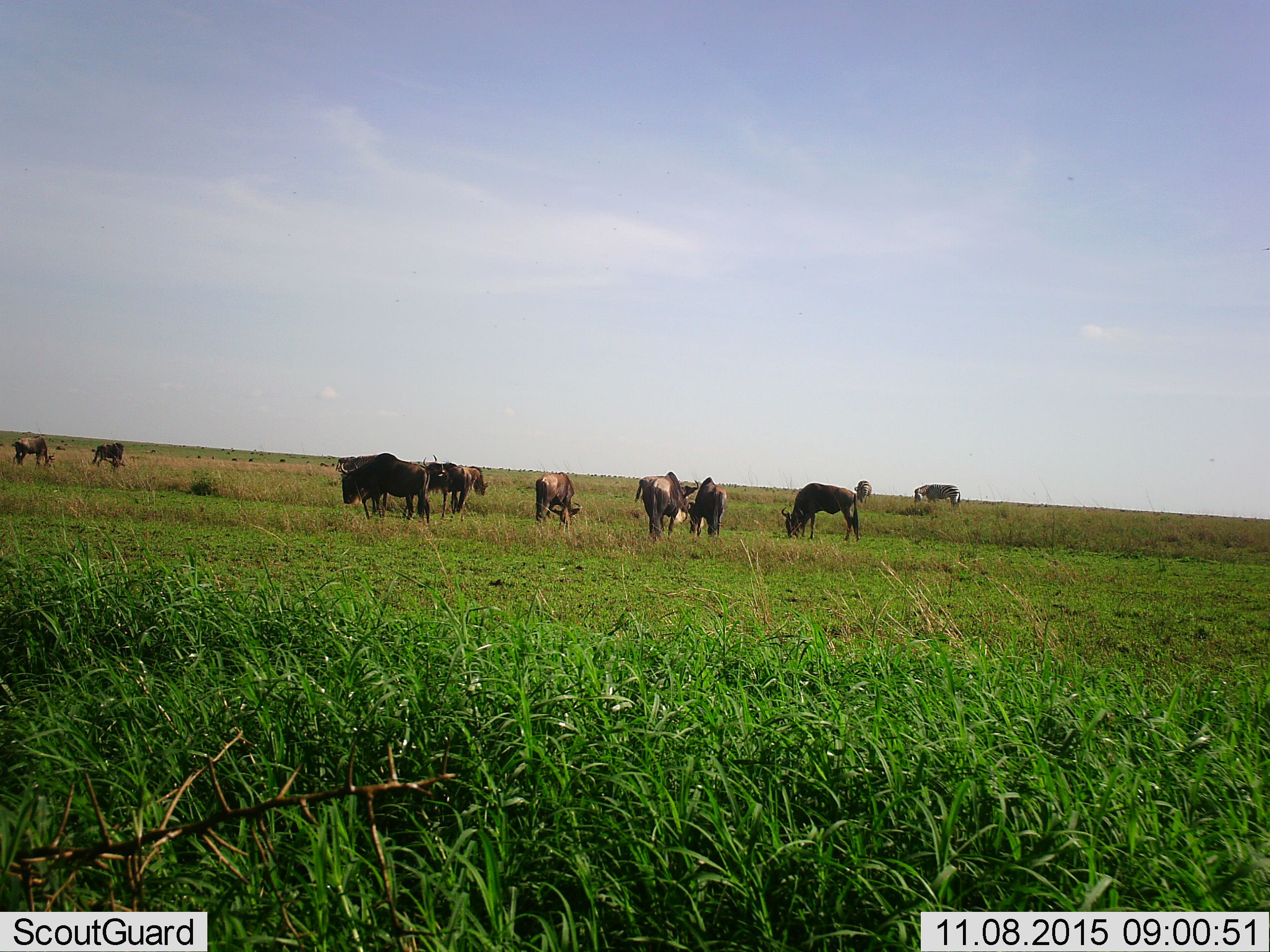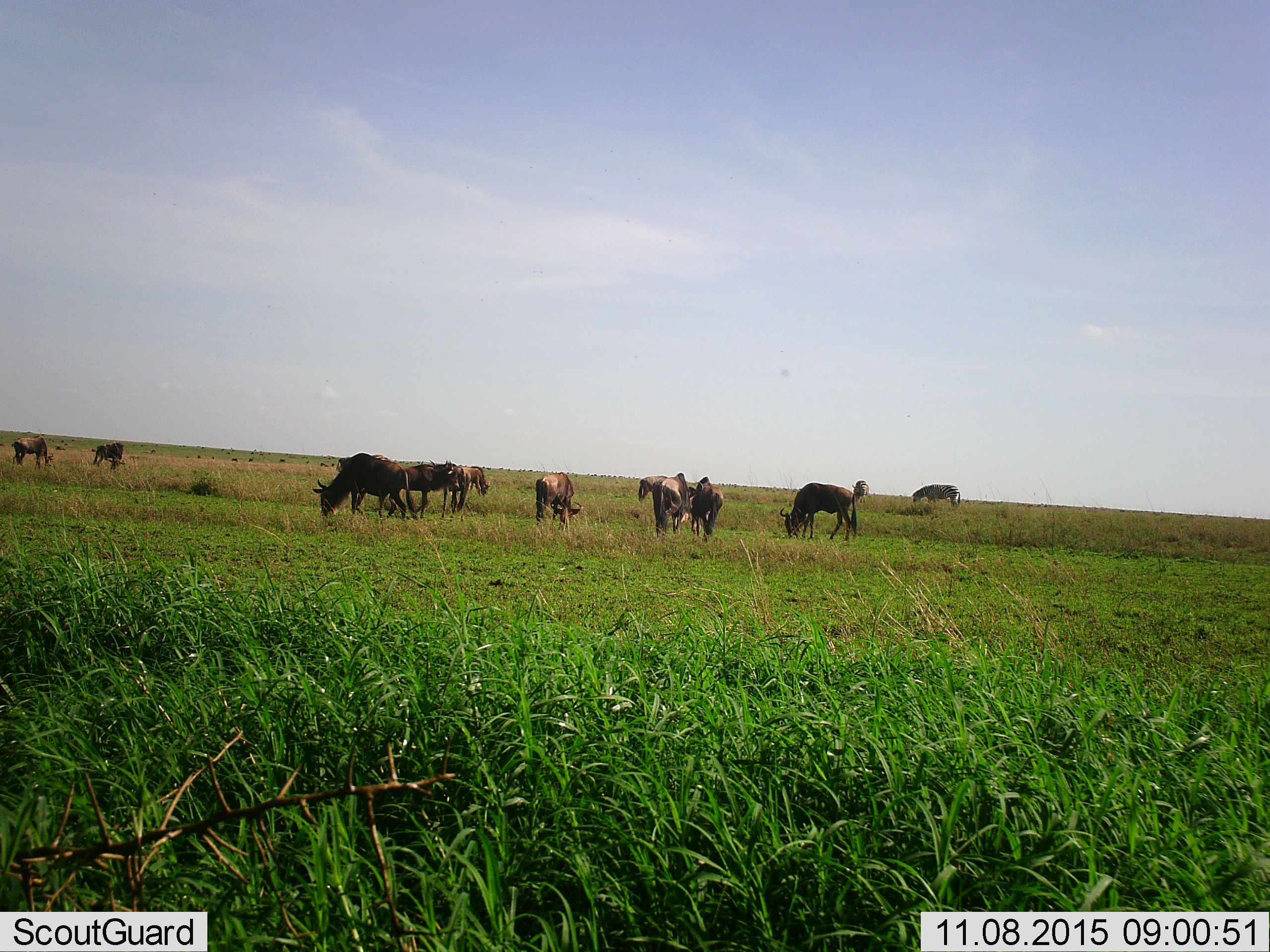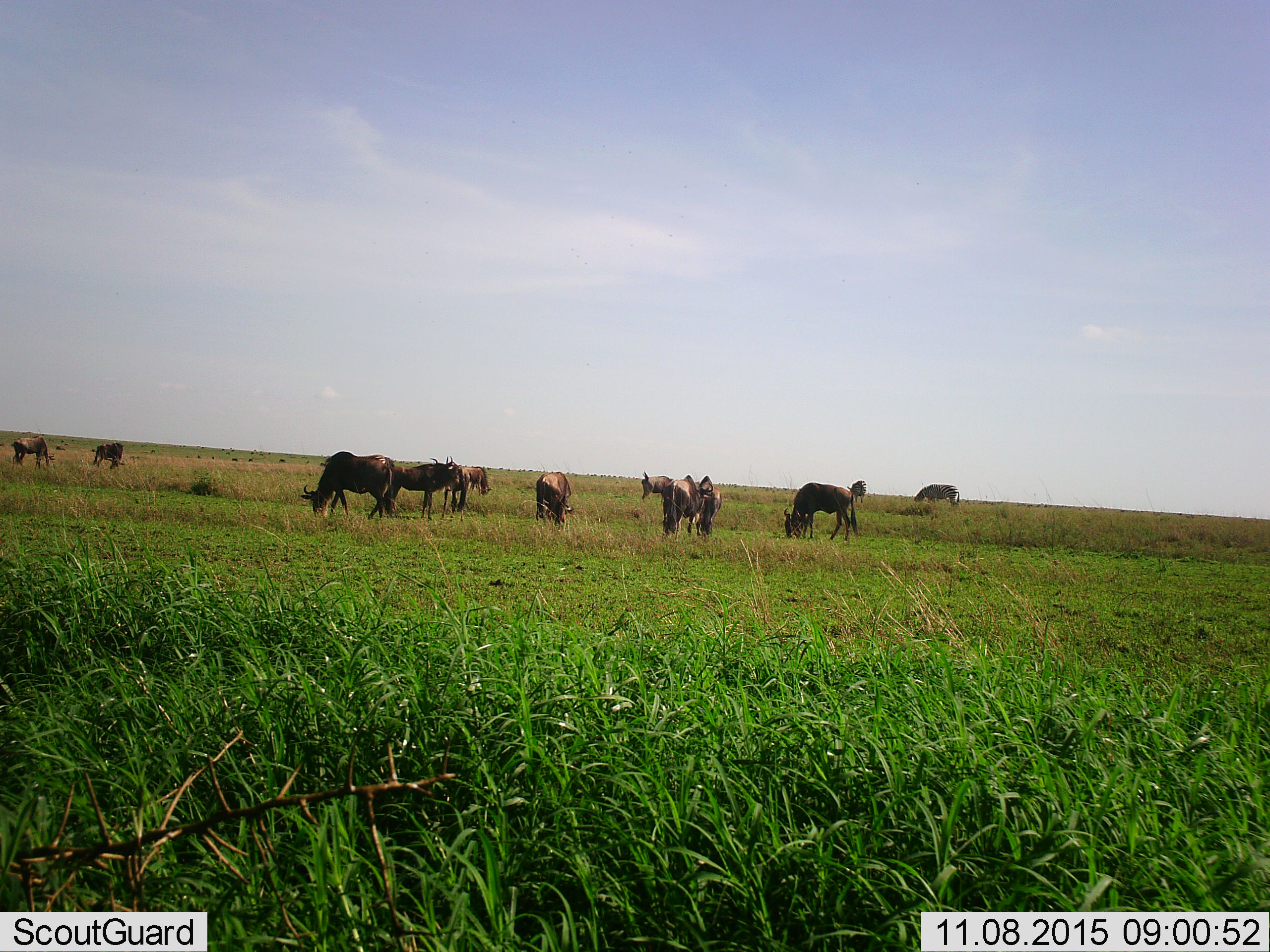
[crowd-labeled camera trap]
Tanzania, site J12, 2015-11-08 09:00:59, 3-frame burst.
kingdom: Animalia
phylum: Chordata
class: Mammalia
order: Artiodactyla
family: Bovidae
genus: Connochaetes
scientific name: Connochaetes taurinus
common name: blue wildebeest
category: wildebeest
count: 11-50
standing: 30%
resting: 0%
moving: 50%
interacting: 0%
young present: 0%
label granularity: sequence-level